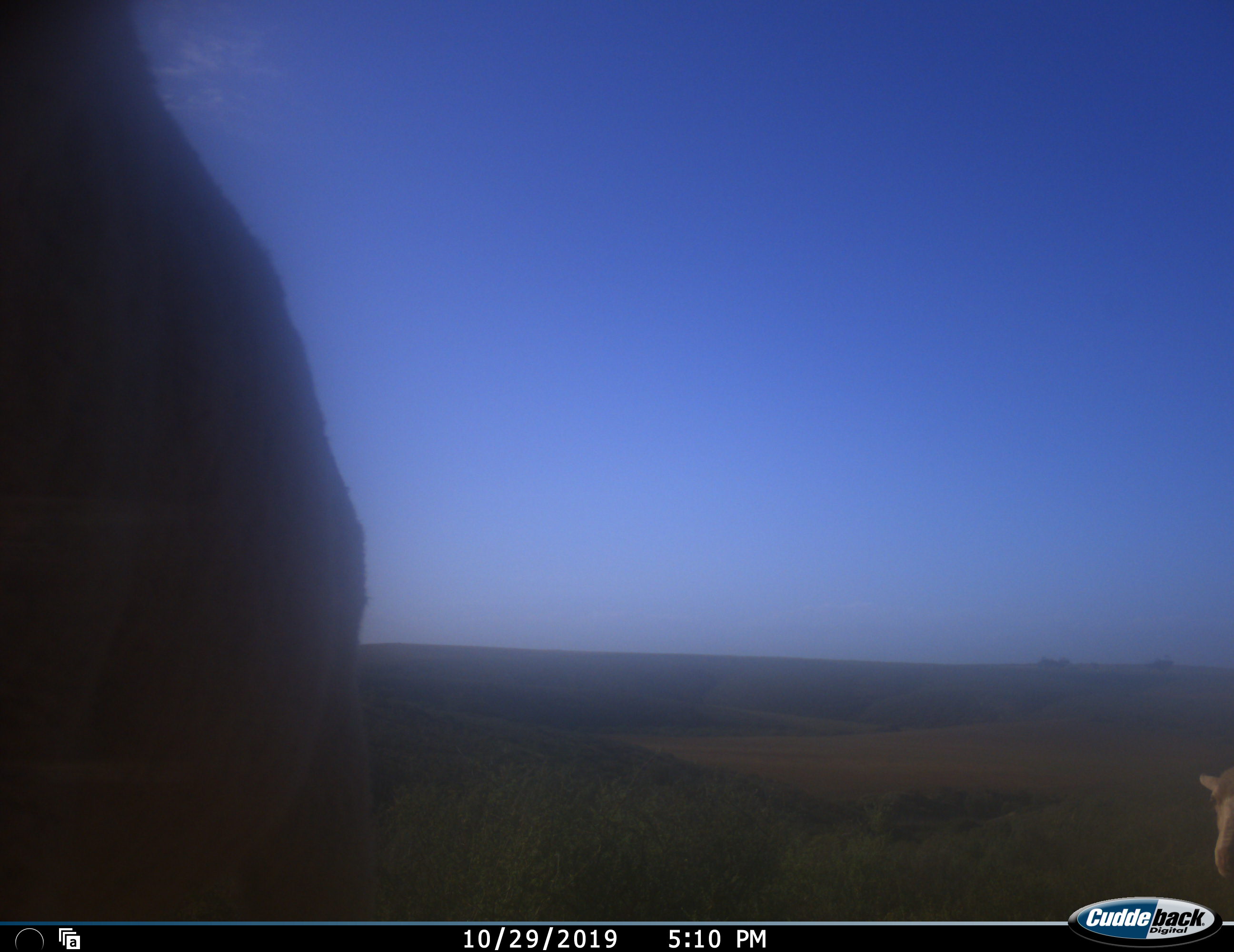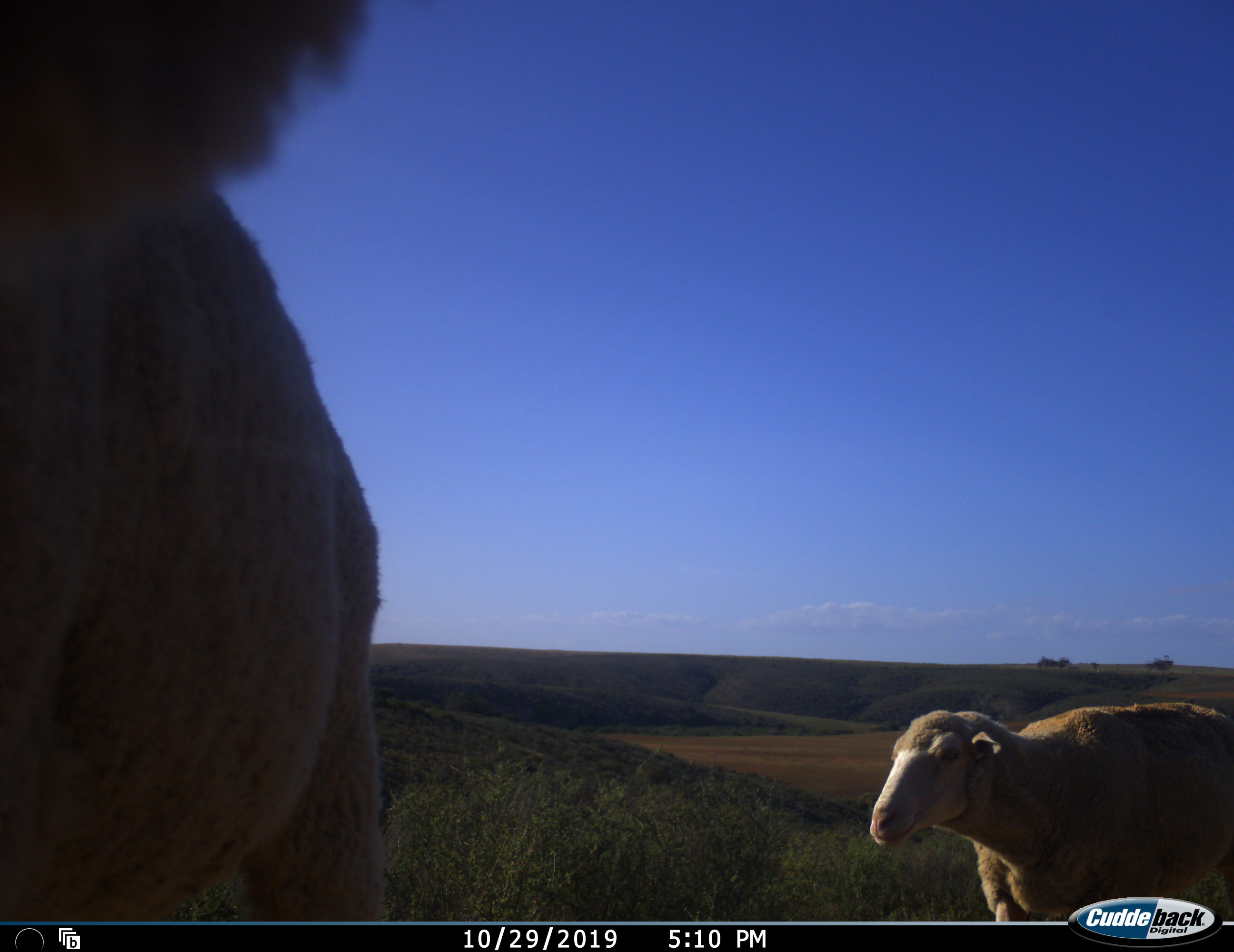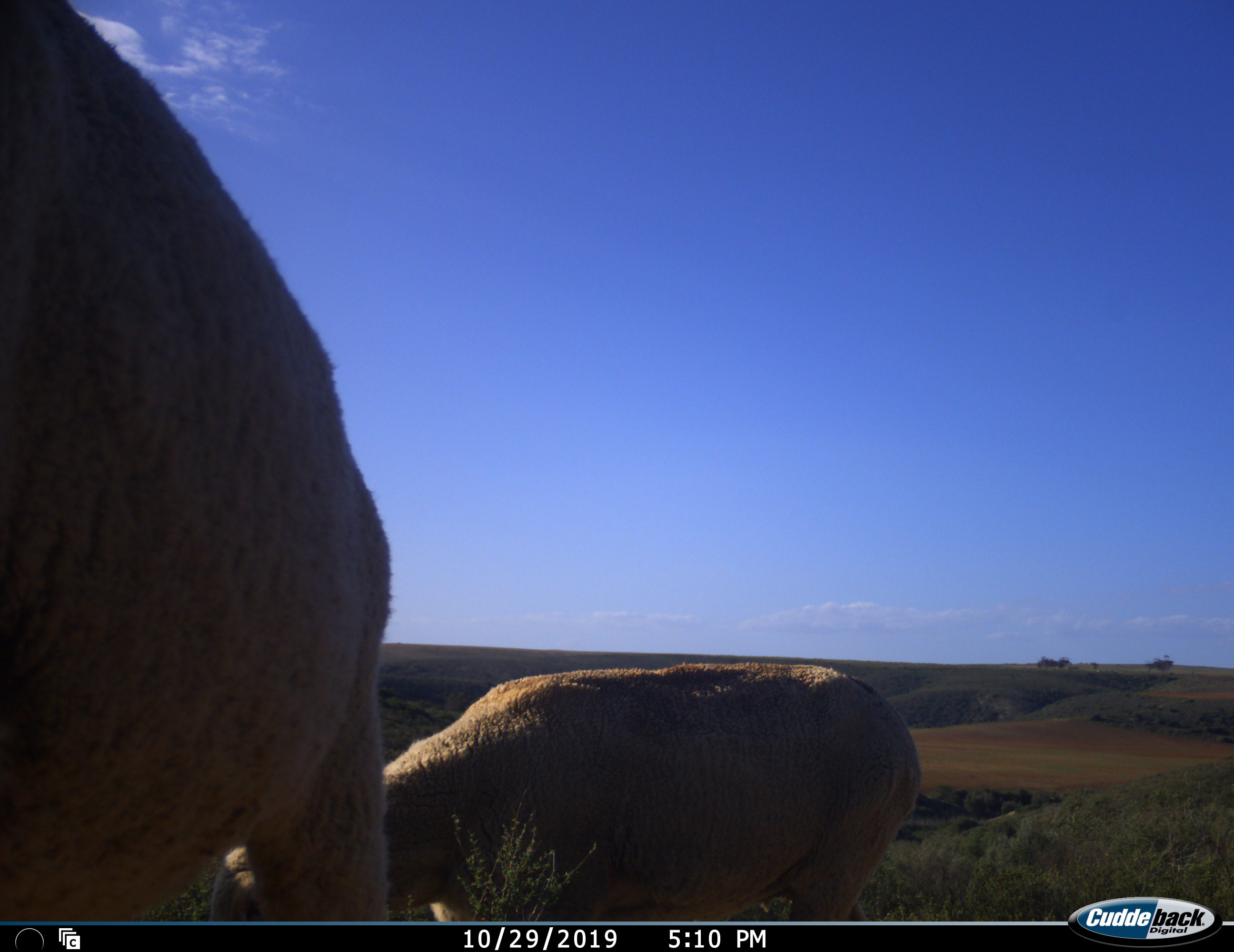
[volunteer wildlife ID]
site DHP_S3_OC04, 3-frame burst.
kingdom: Animalia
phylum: Chordata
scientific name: Vertebrata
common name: domestic animal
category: domesticanimal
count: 2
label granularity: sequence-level